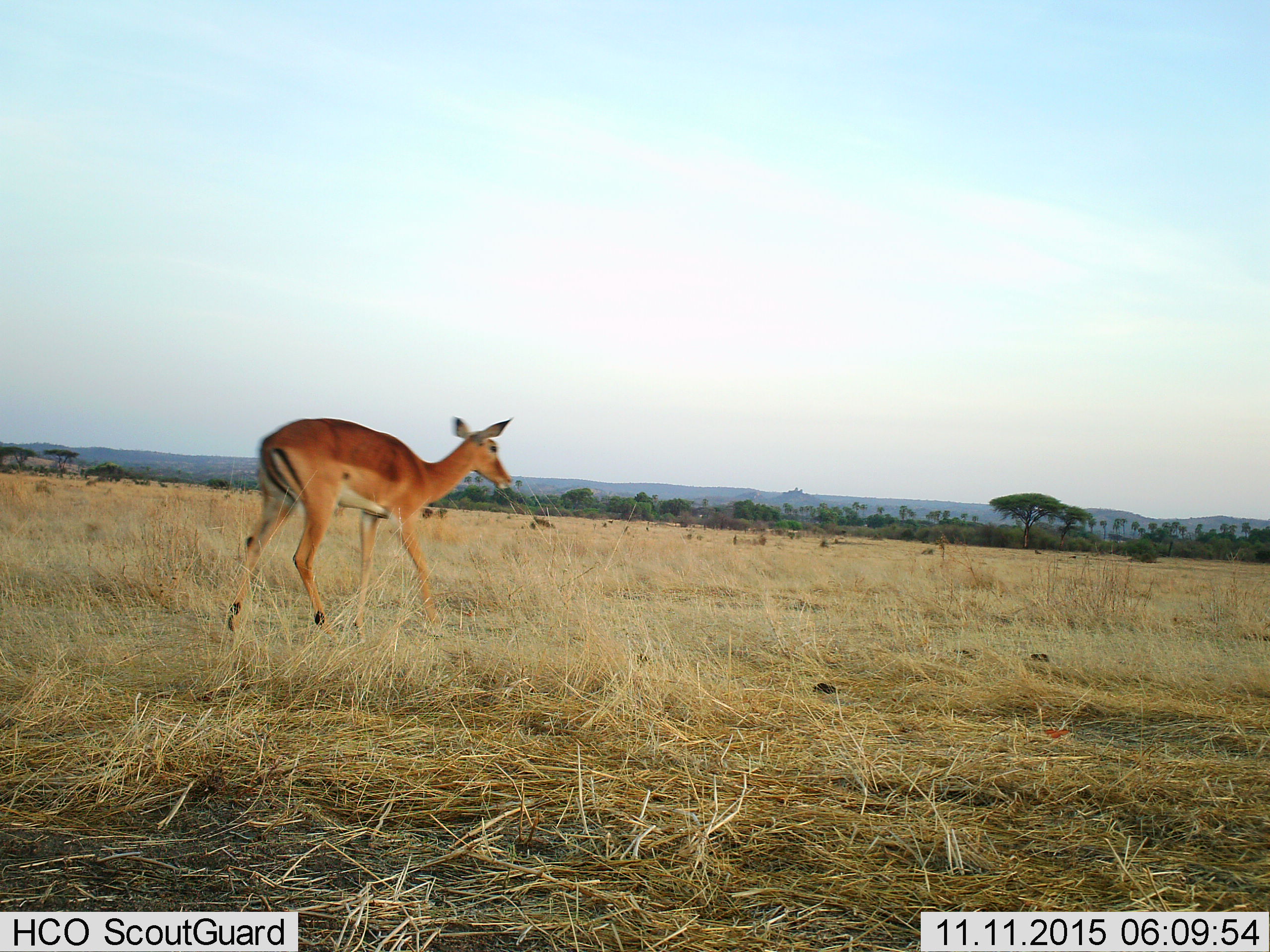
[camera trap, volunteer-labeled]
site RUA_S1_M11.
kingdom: Animalia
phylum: Chordata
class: Mammalia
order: Artiodactyla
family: Bovidae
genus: Aepyceros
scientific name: Aepyceros melampus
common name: impala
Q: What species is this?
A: Impala (Aepyceros melampus).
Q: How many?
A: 1.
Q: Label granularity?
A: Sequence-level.